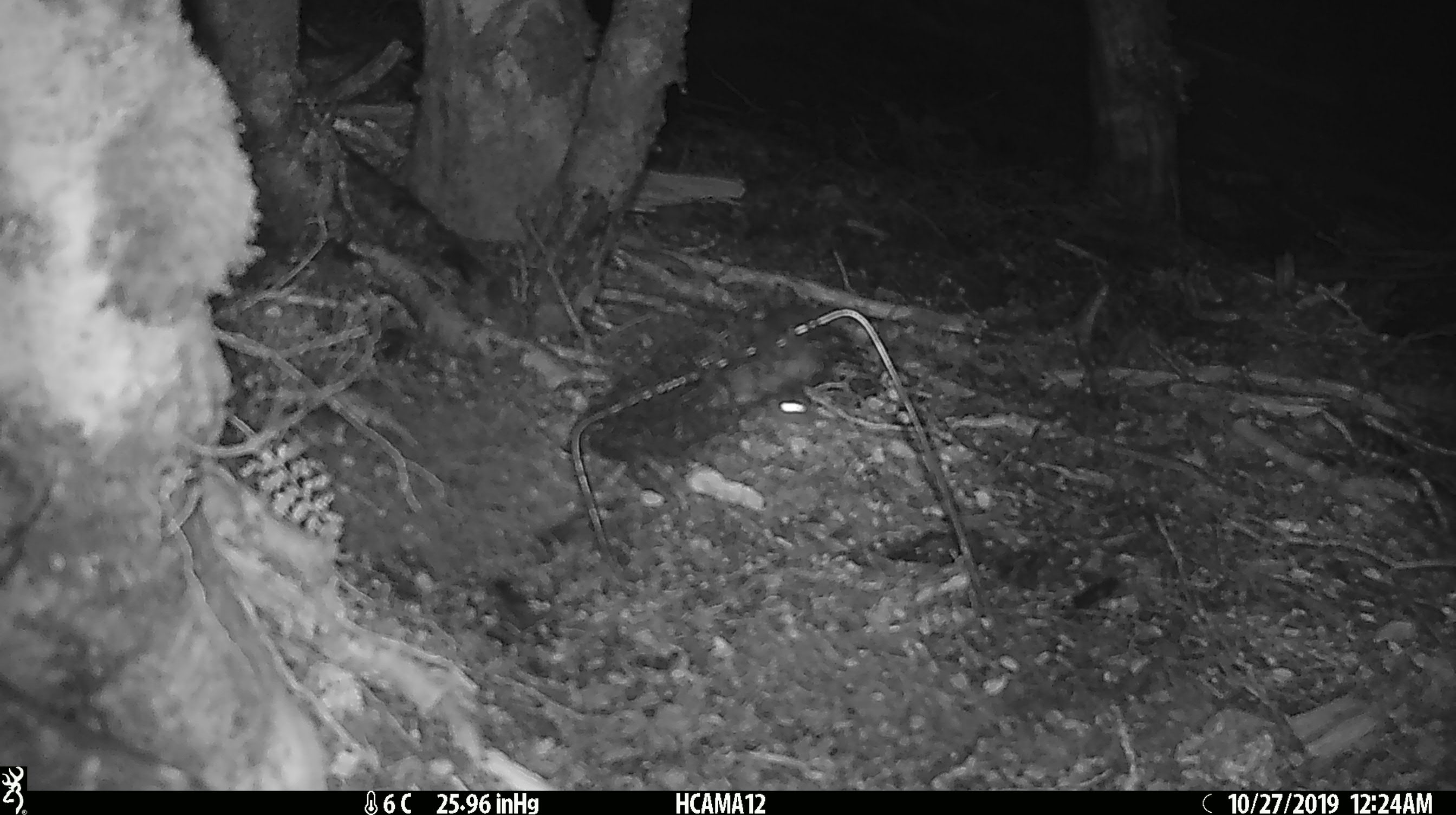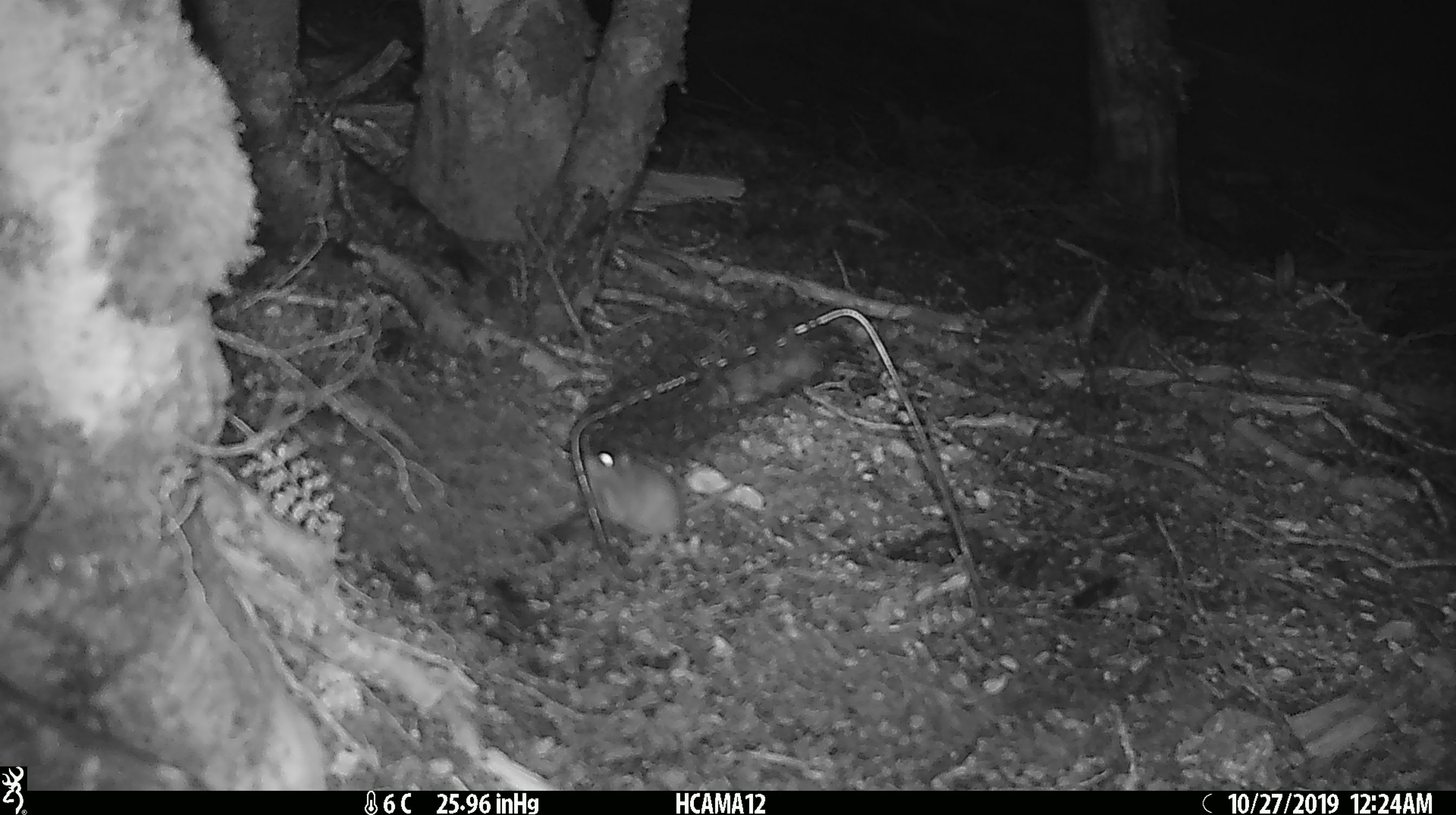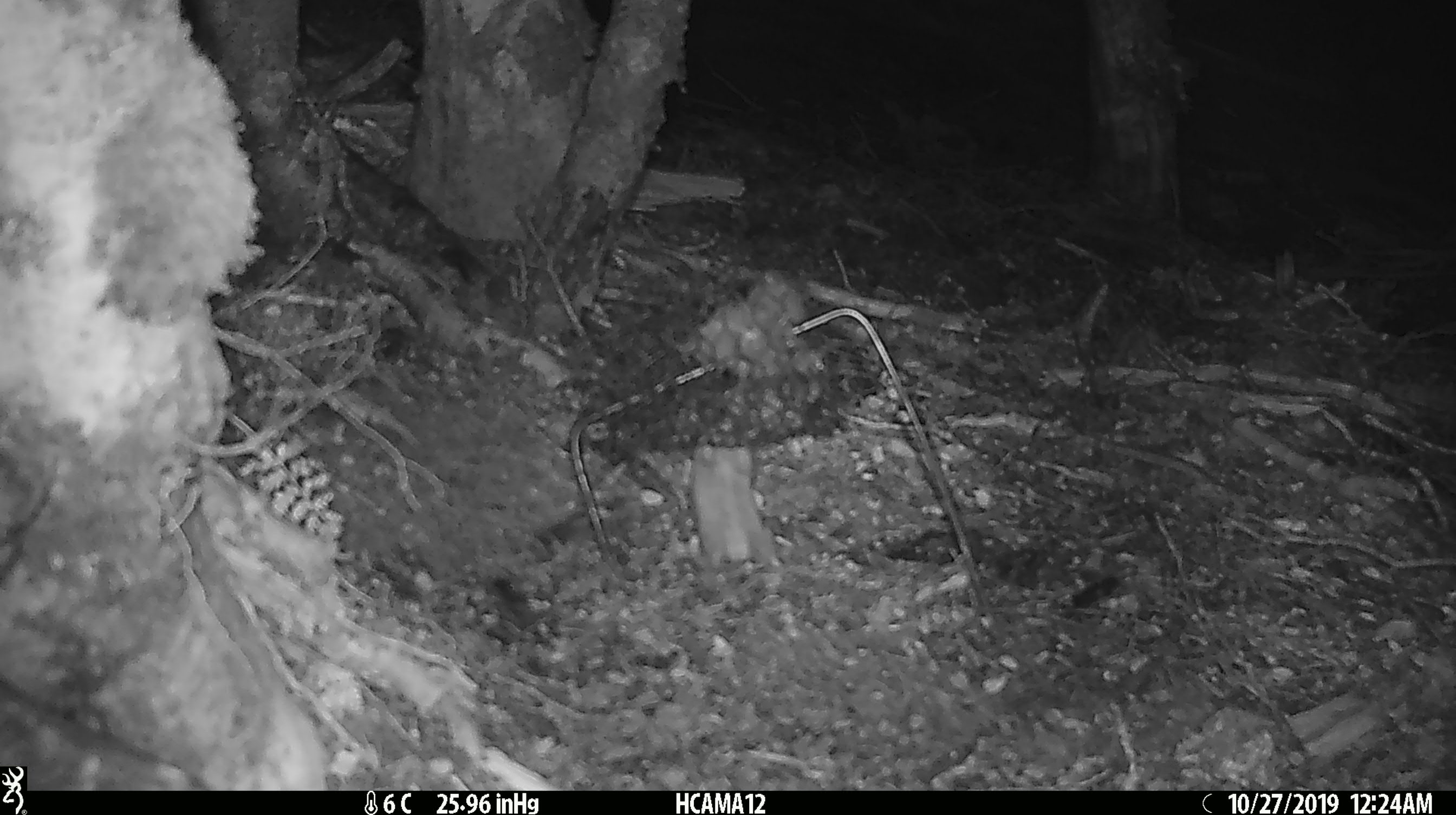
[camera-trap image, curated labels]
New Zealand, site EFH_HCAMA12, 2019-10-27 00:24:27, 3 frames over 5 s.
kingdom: Animalia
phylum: Chordata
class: Mammalia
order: Rodentia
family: Muridae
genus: Mus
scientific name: Mus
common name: mouse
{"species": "mouse (Mus)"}